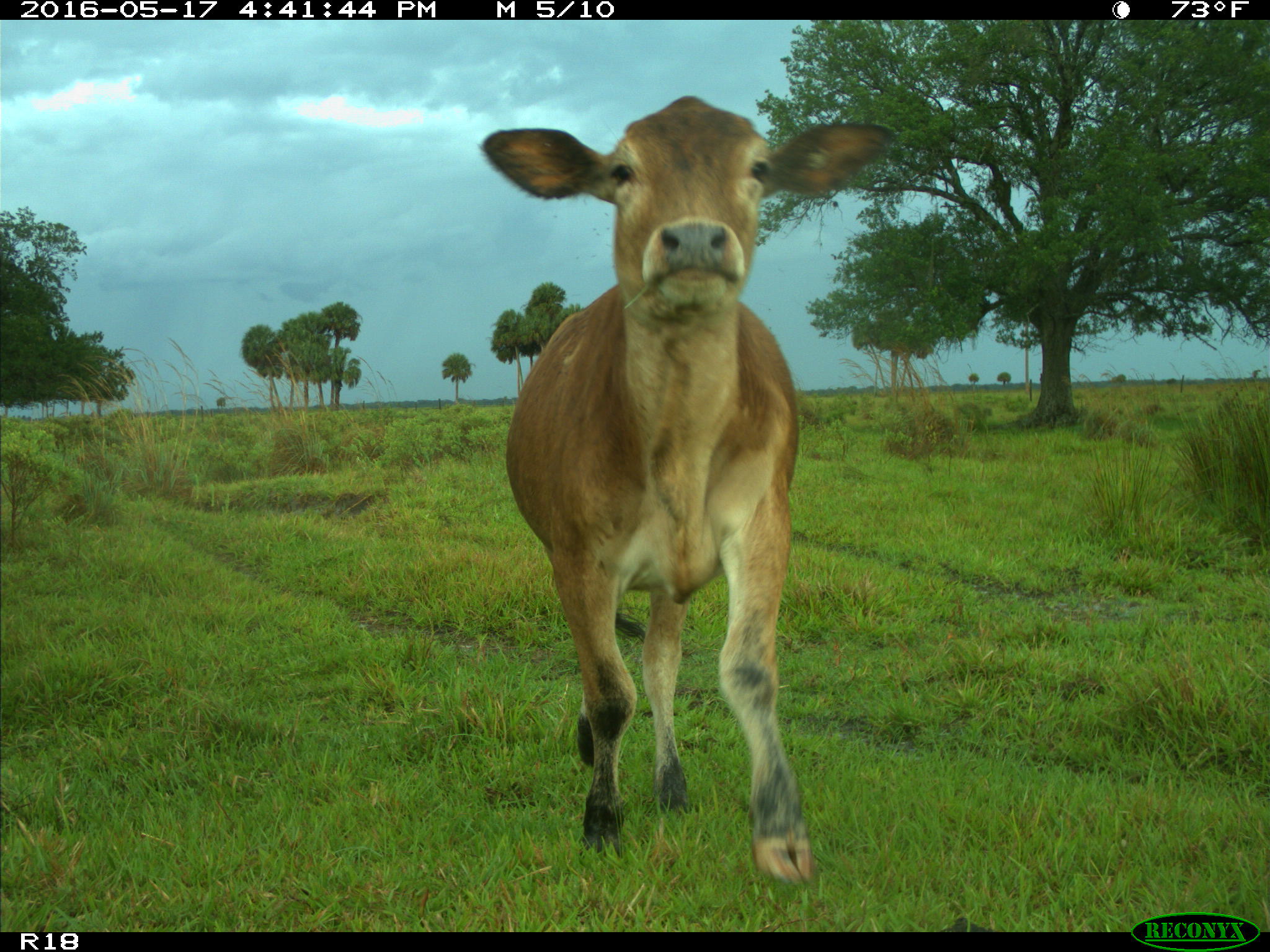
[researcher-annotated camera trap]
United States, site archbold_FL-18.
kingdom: Animalia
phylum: Chordata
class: Mammalia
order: Artiodactyla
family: Bovidae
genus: Bos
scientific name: Bos taurus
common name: domestic cow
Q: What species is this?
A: Bos taurus (domestic cow).